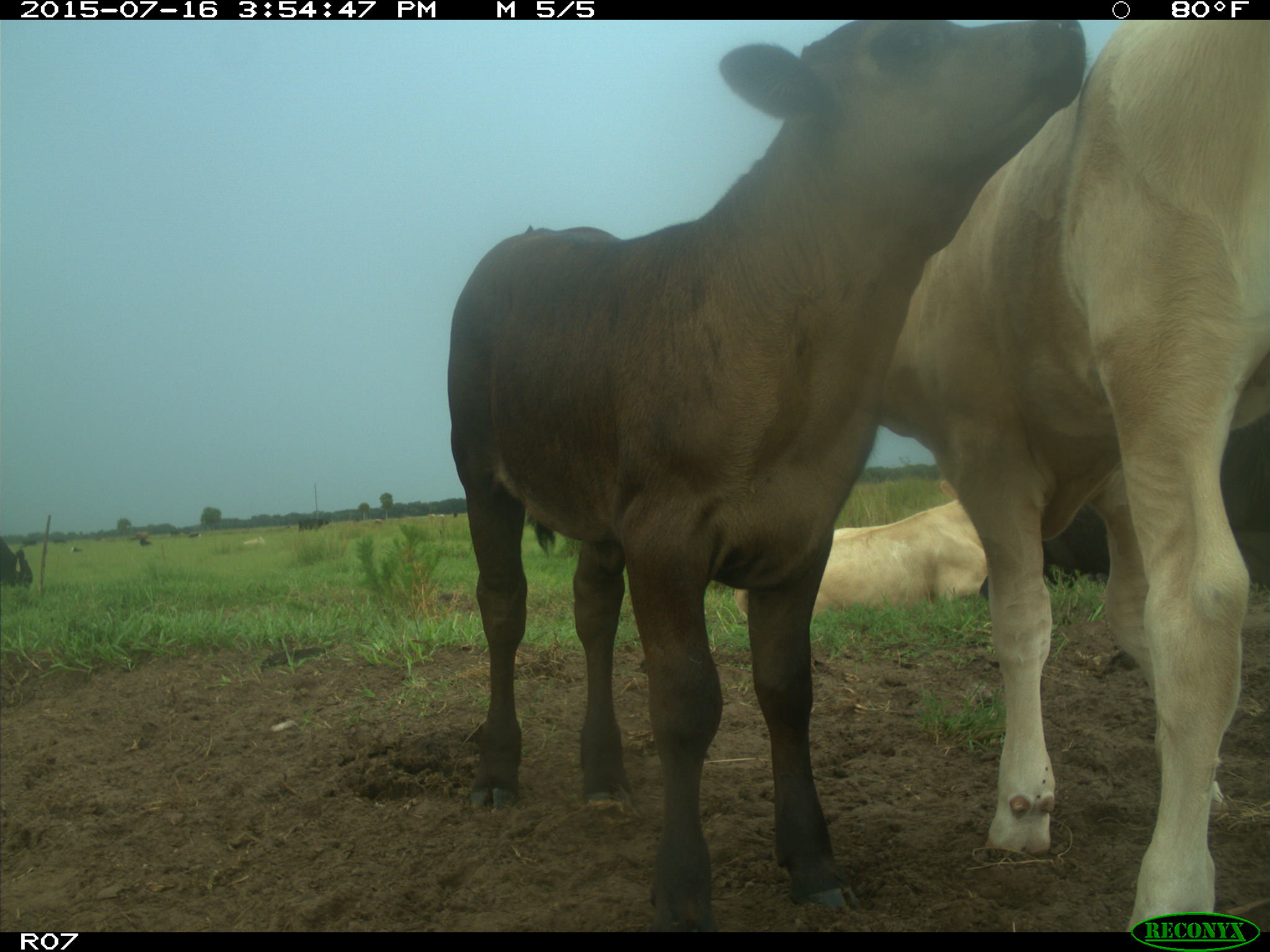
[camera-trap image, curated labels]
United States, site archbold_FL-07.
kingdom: Animalia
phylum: Chordata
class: Mammalia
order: Artiodactyla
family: Bovidae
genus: Bos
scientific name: Bos taurus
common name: domestic cow